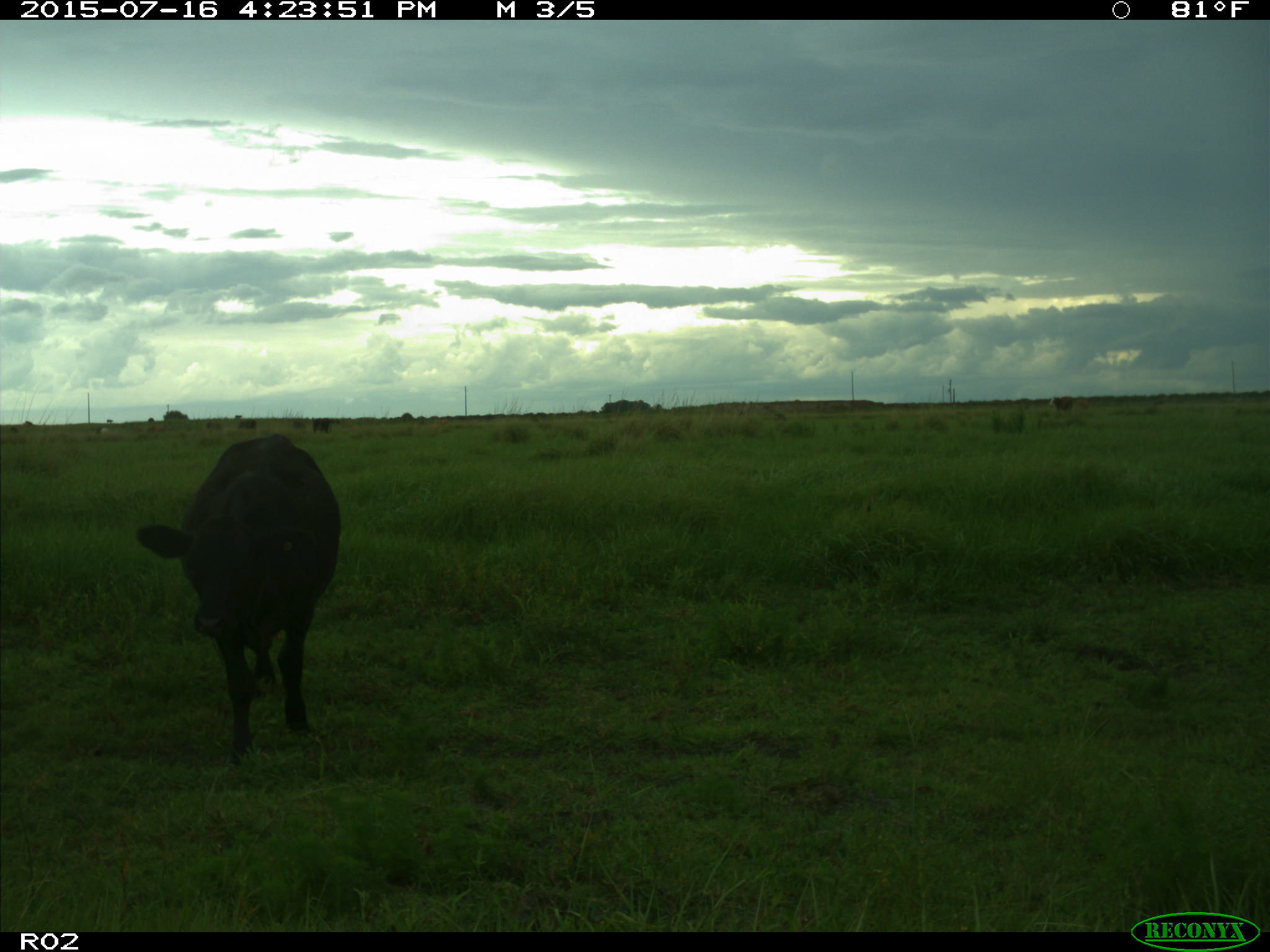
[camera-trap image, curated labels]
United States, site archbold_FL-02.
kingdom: Animalia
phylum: Chordata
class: Mammalia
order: Artiodactyla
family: Bovidae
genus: Bos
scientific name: Bos taurus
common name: domestic cow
Bos taurus (domestic cow).